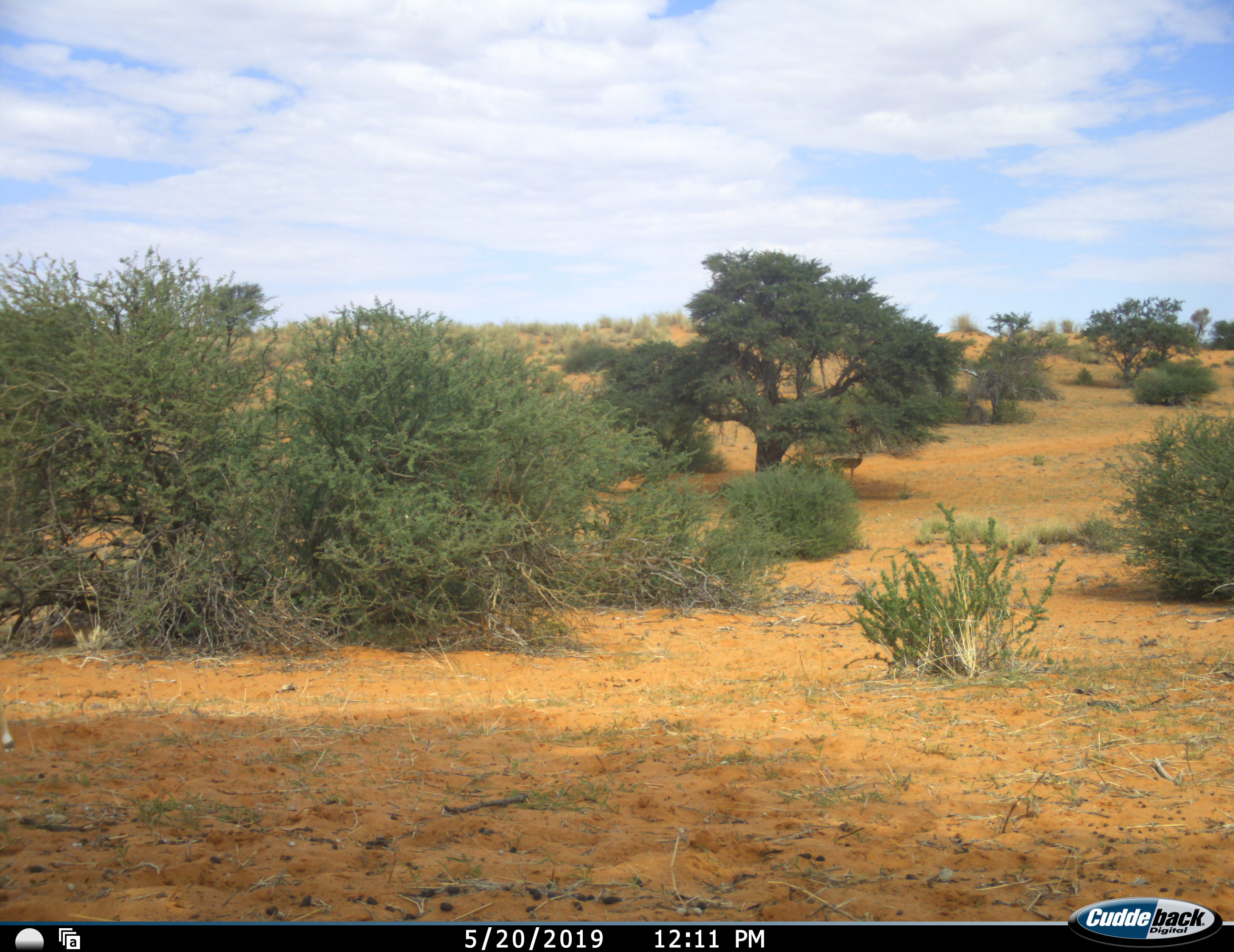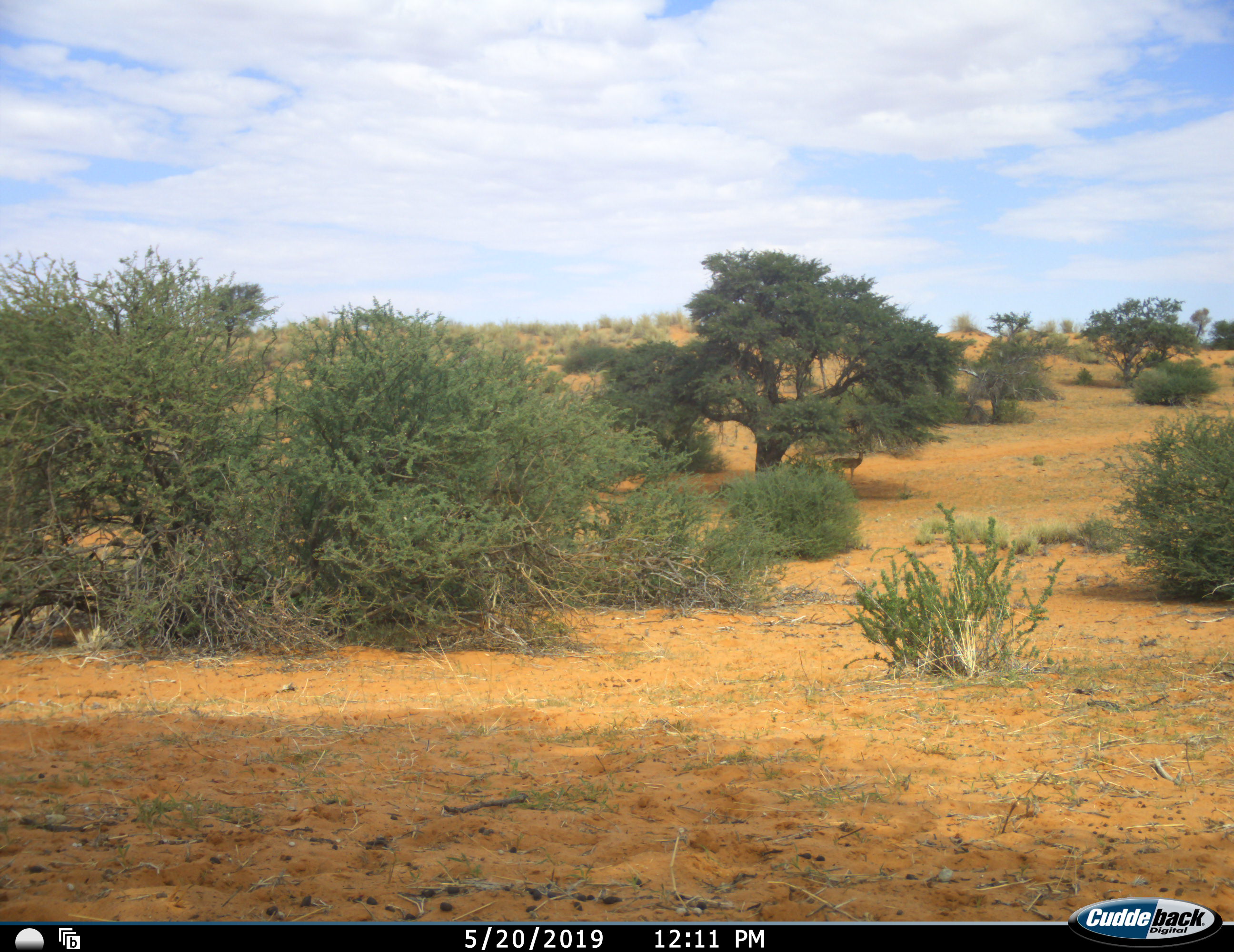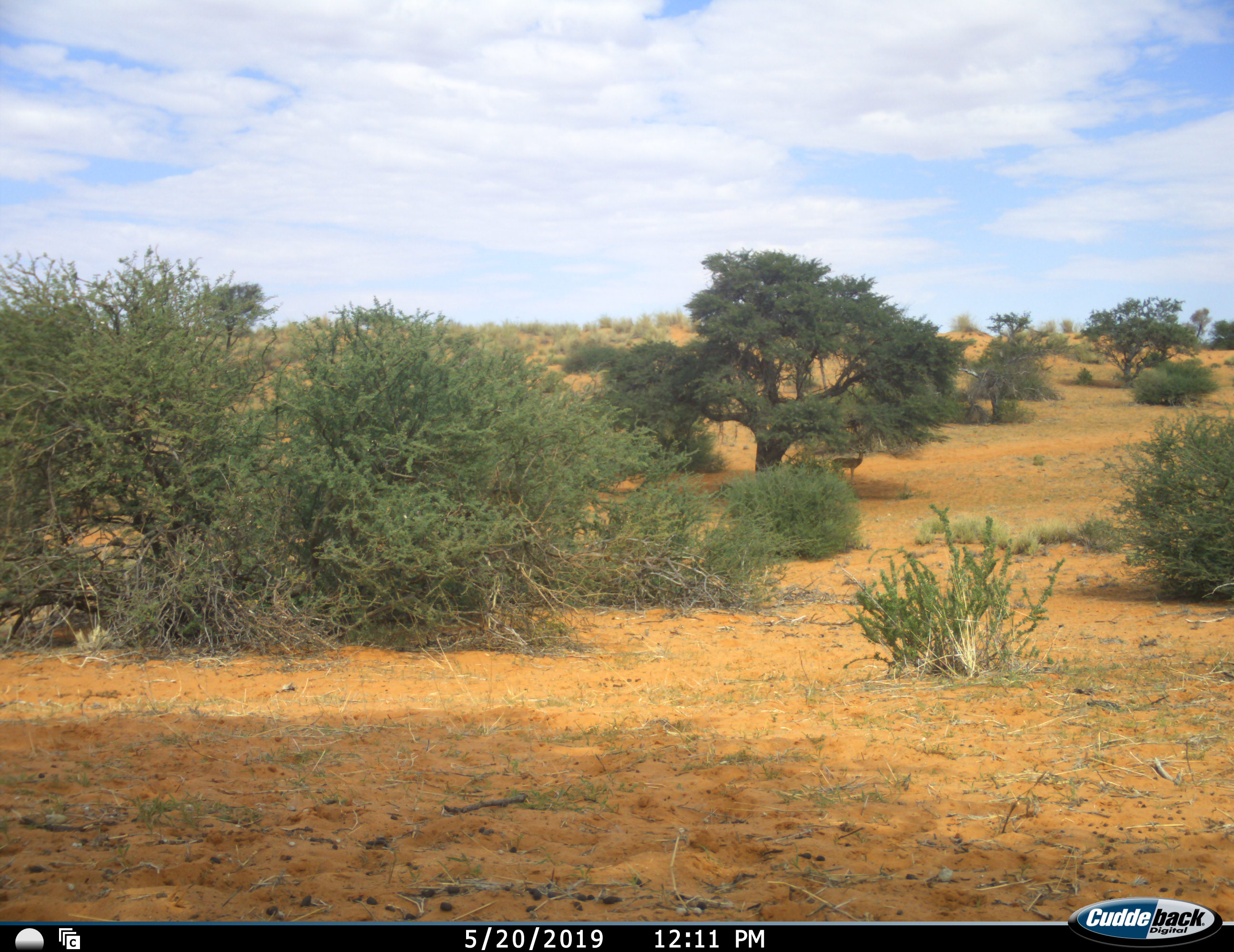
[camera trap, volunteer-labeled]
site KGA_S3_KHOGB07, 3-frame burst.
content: unidentified animal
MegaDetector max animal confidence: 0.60